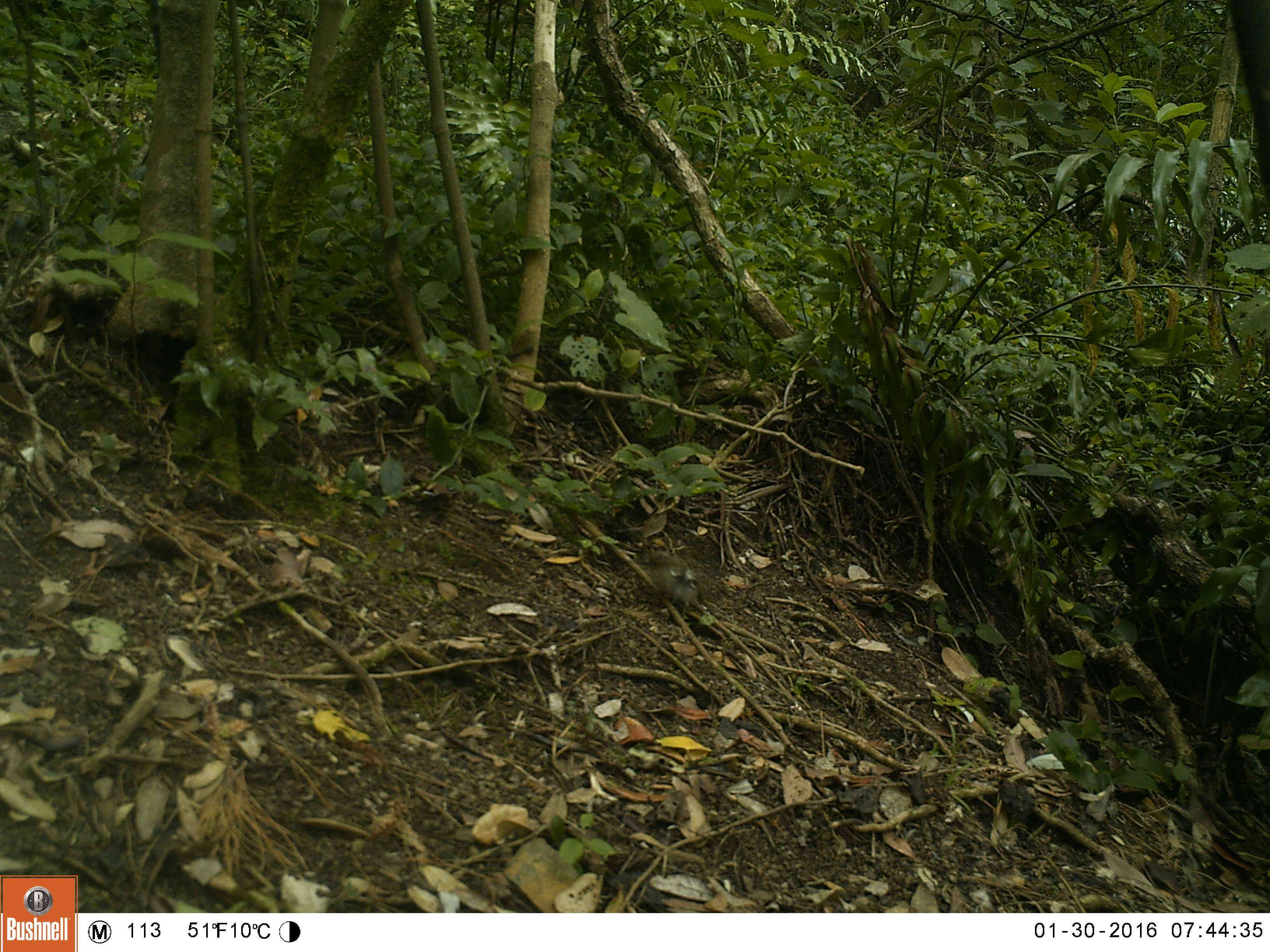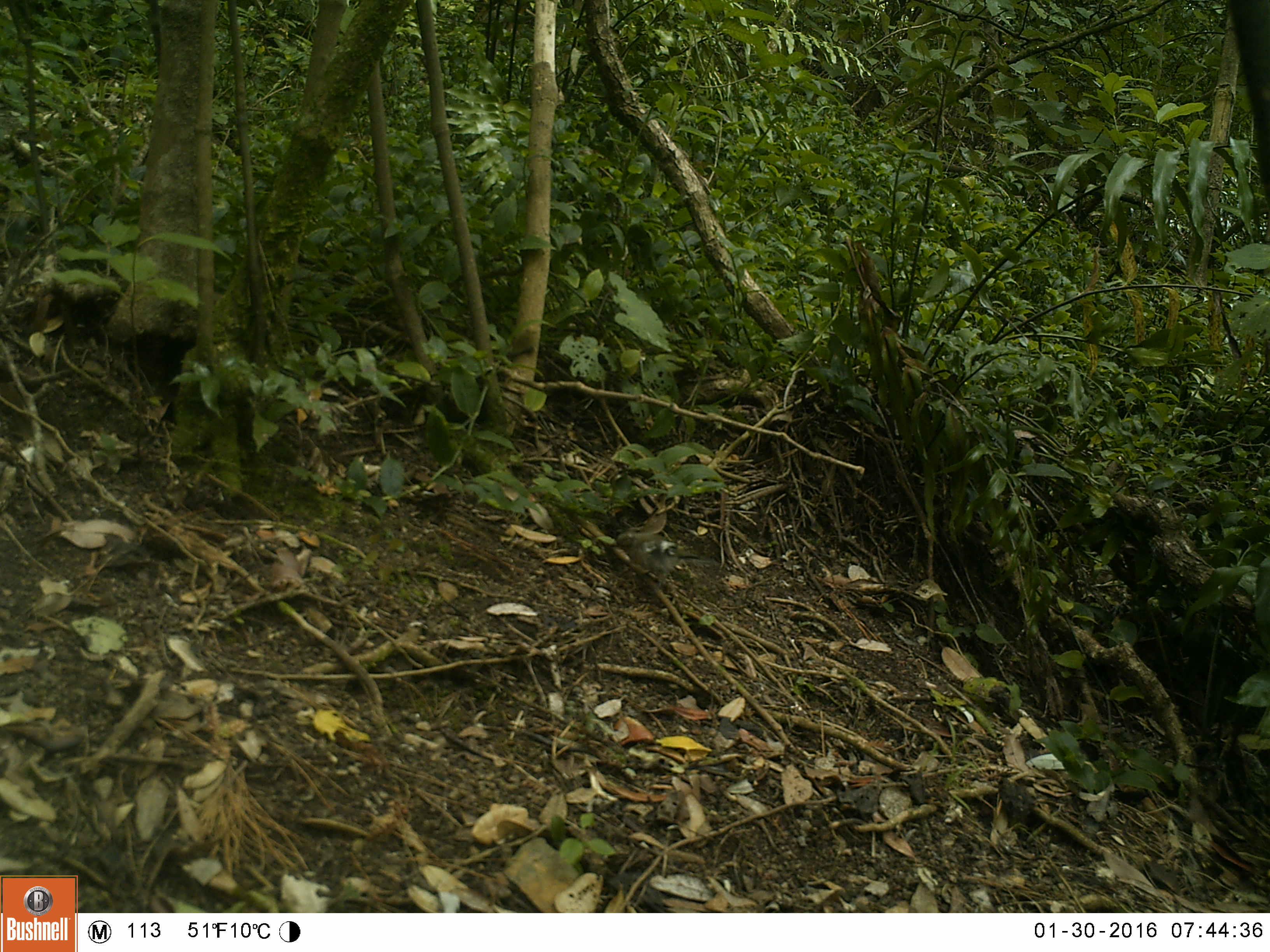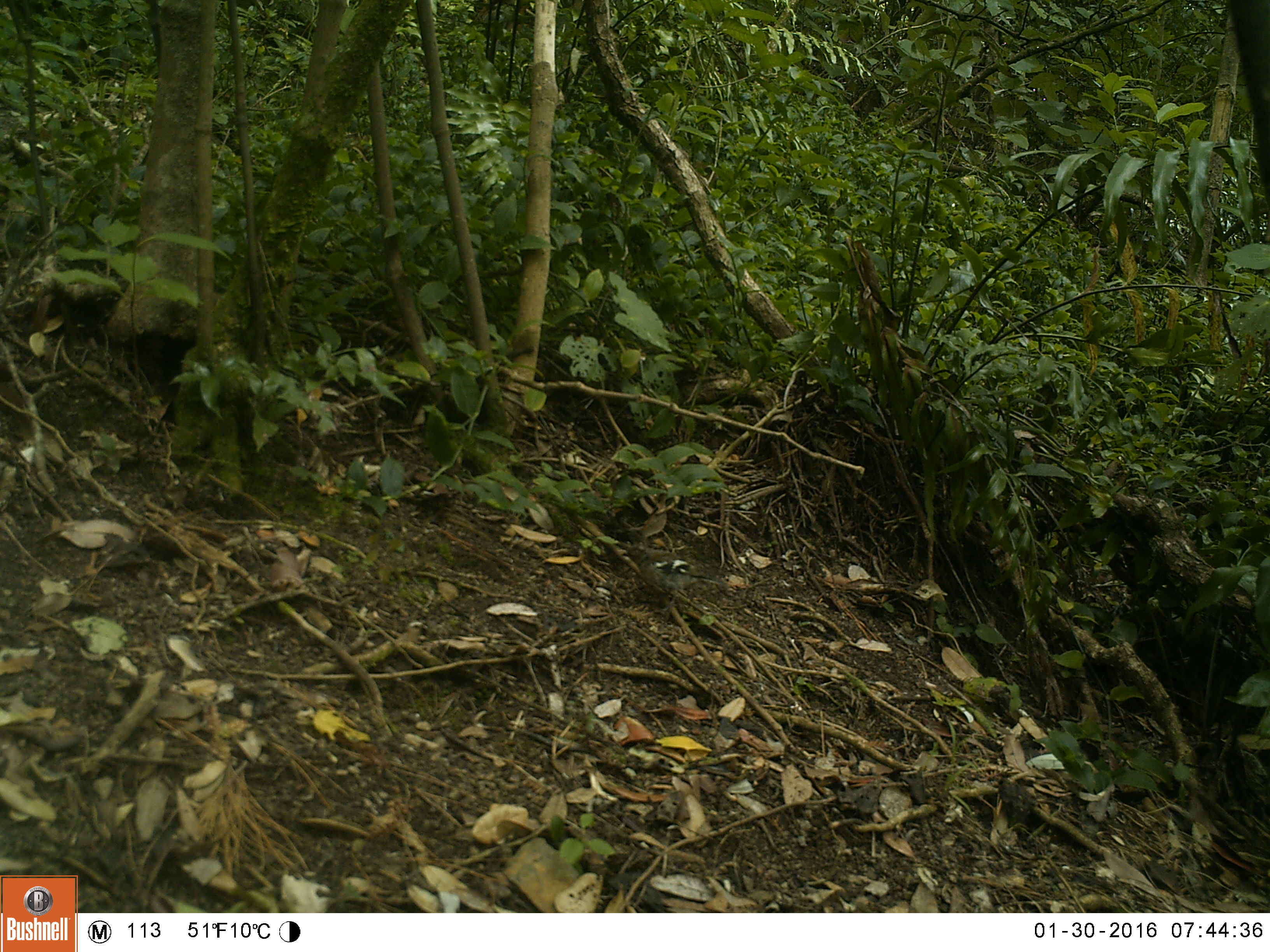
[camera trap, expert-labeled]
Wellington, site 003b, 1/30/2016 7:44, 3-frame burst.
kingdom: Animalia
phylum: Chordata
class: Aves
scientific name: Aves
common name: bird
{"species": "bird (Aves)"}